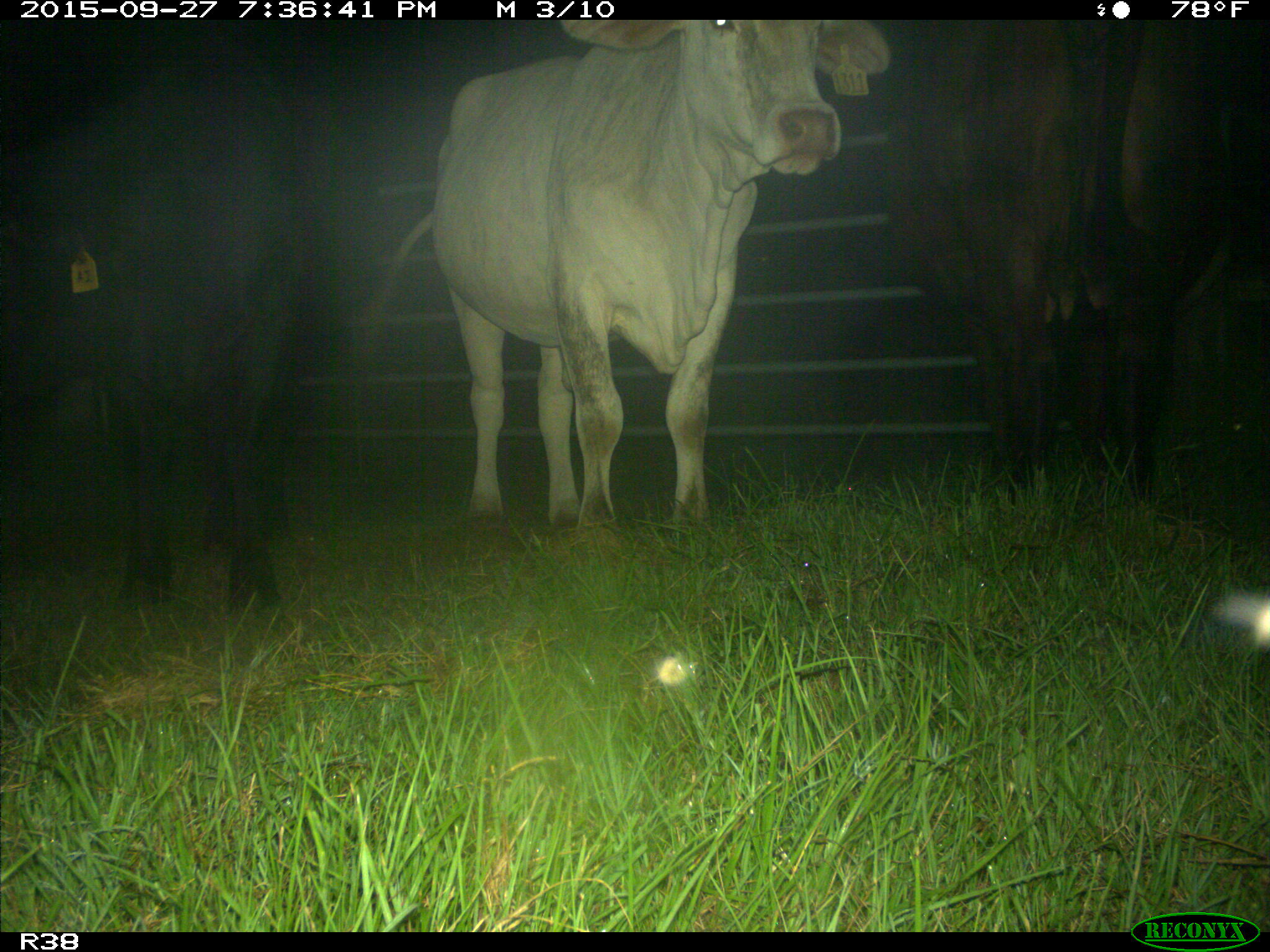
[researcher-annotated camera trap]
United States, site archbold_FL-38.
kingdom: Animalia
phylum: Chordata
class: Mammalia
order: Artiodactyla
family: Bovidae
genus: Bos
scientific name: Bos taurus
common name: domestic cow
Bos taurus (domestic cow).